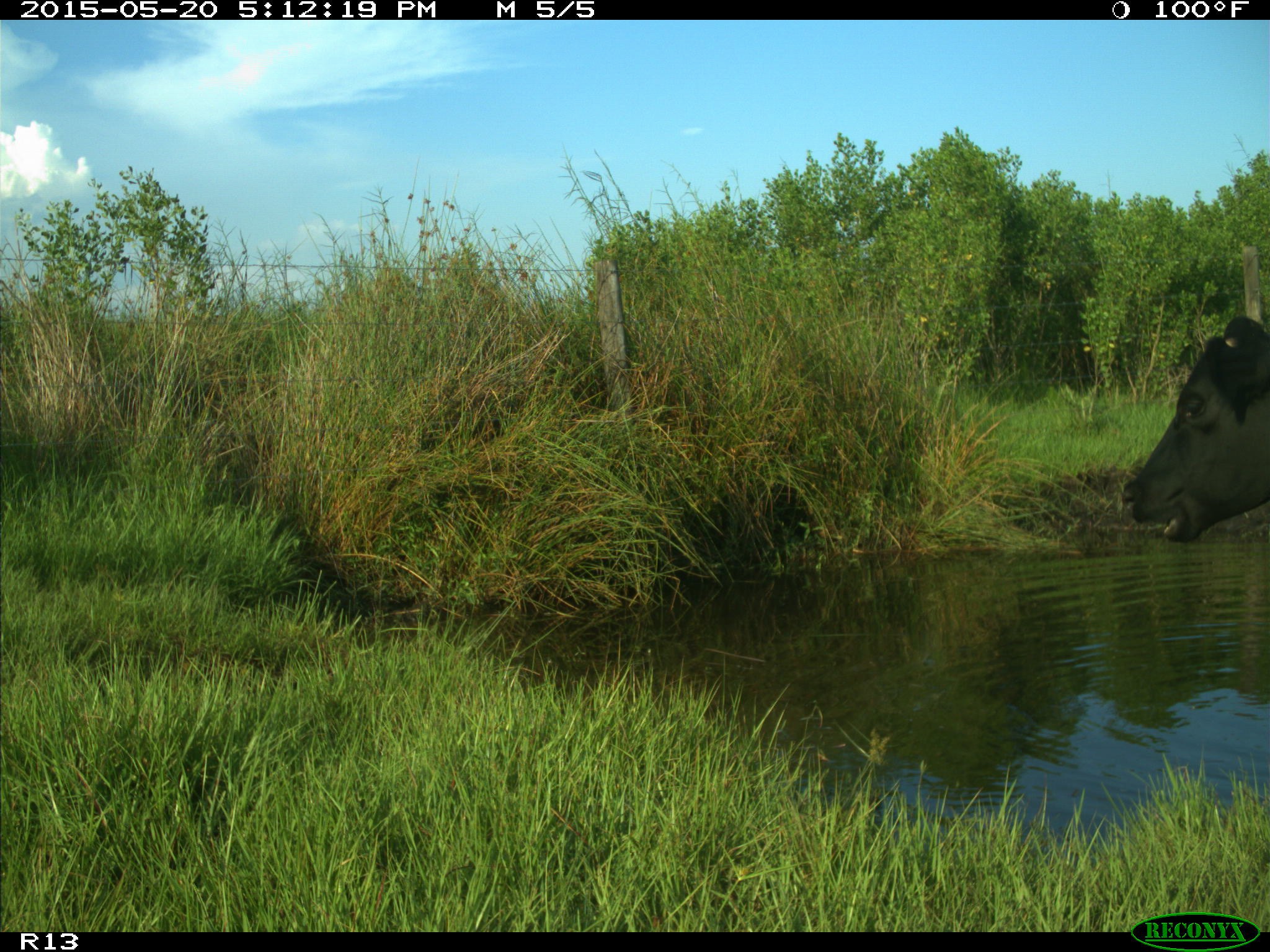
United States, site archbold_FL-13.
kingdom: Animalia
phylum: Chordata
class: Mammalia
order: Artiodactyla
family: Bovidae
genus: Bos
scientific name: Bos taurus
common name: domestic cow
Bos taurus (domestic cow).